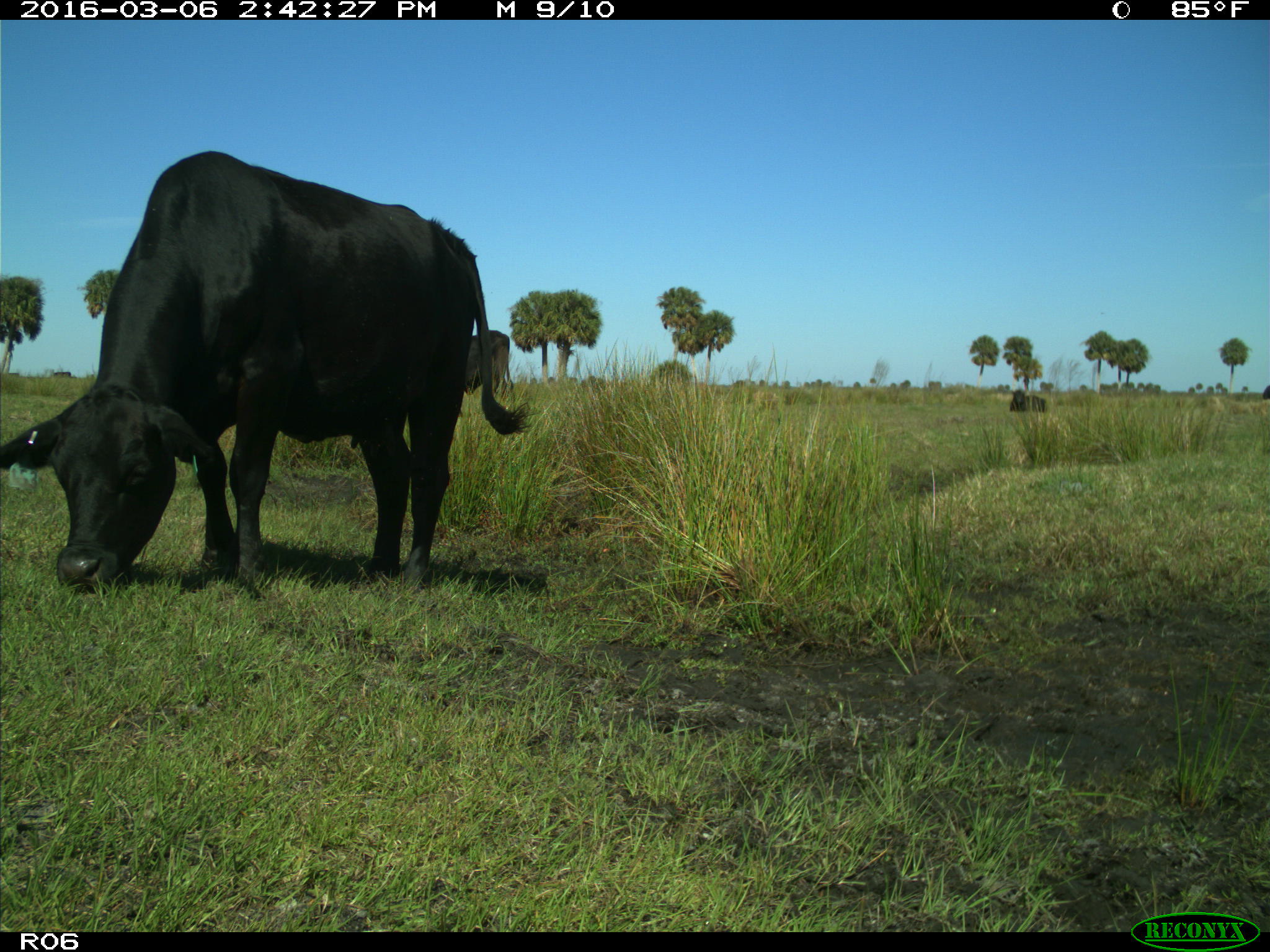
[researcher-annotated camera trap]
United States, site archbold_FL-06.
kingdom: Animalia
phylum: Chordata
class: Mammalia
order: Artiodactyla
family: Bovidae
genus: Bos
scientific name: Bos taurus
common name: domestic cow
Bos taurus (domestic cow).